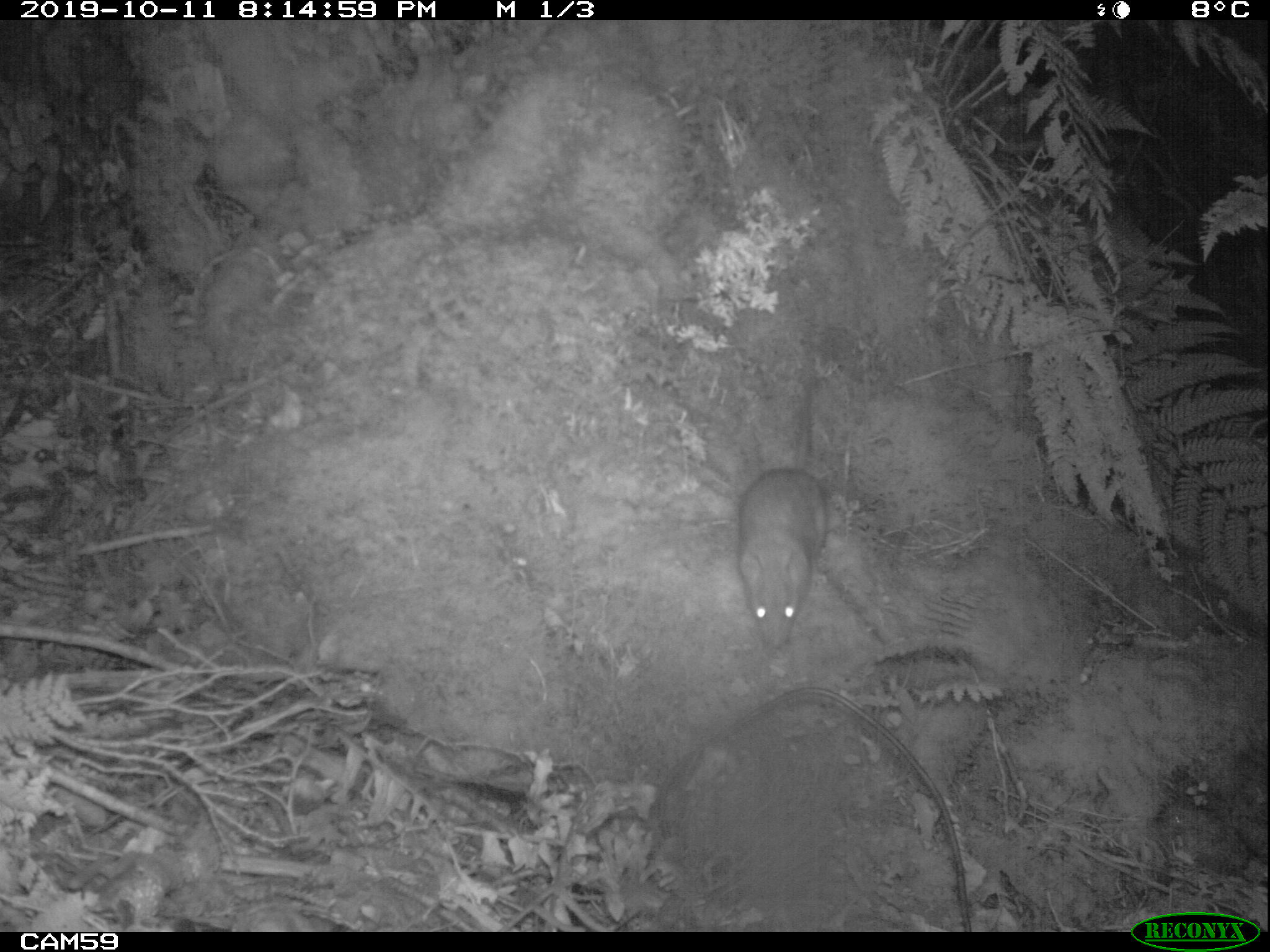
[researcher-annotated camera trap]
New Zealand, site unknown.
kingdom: Animalia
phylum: Chordata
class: Mammalia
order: Rodentia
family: Muridae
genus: Rattus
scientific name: Rattus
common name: rat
Rat (Rattus).